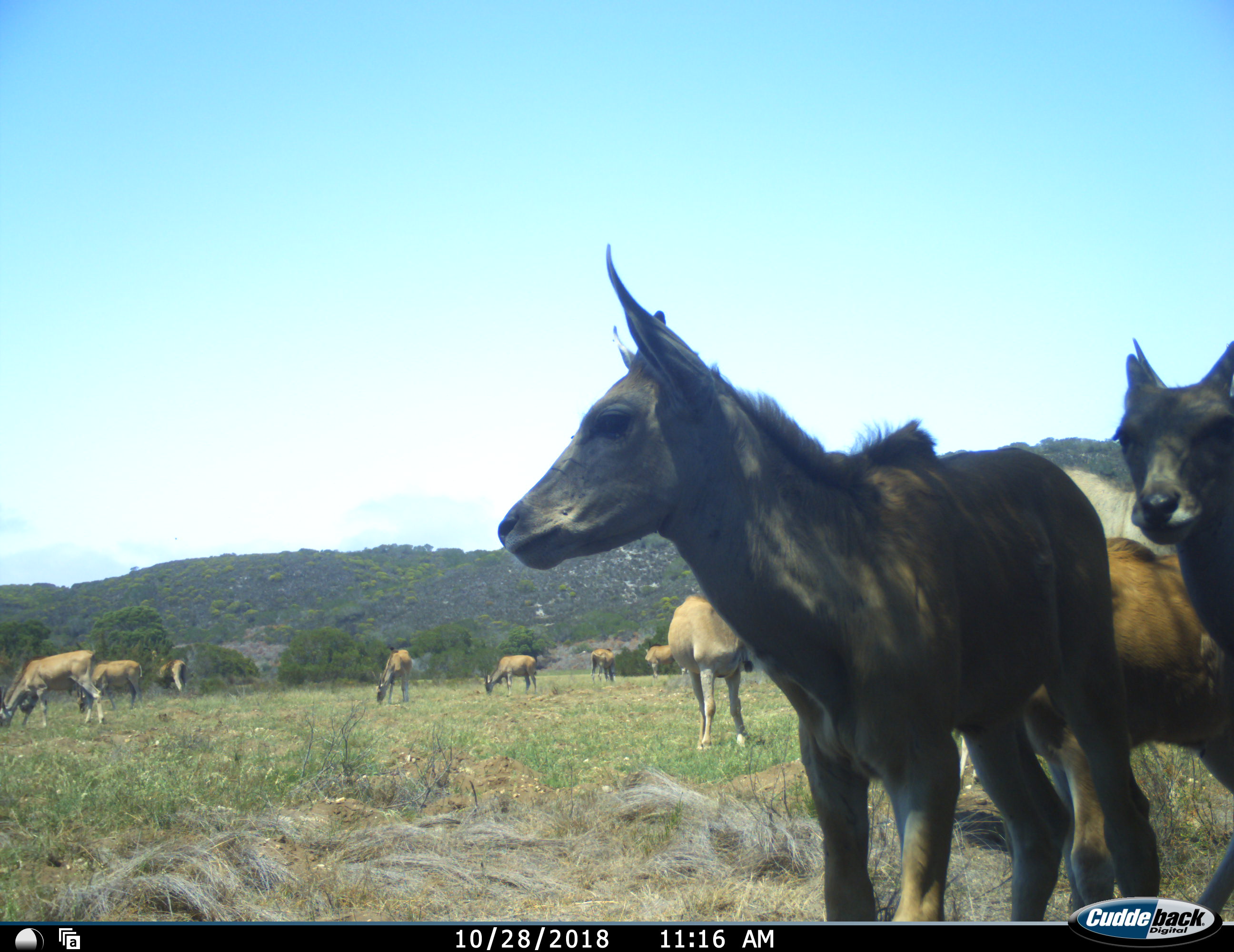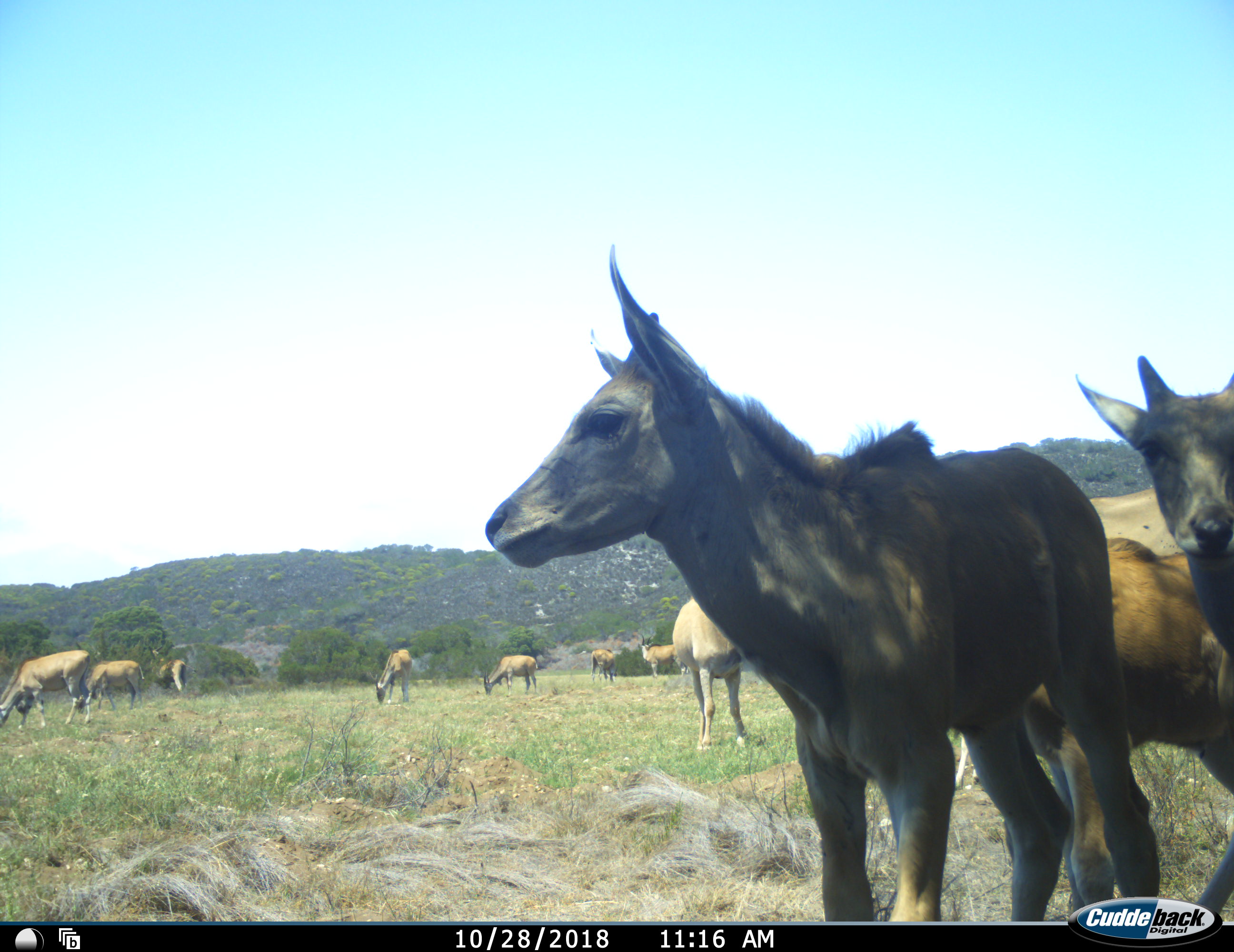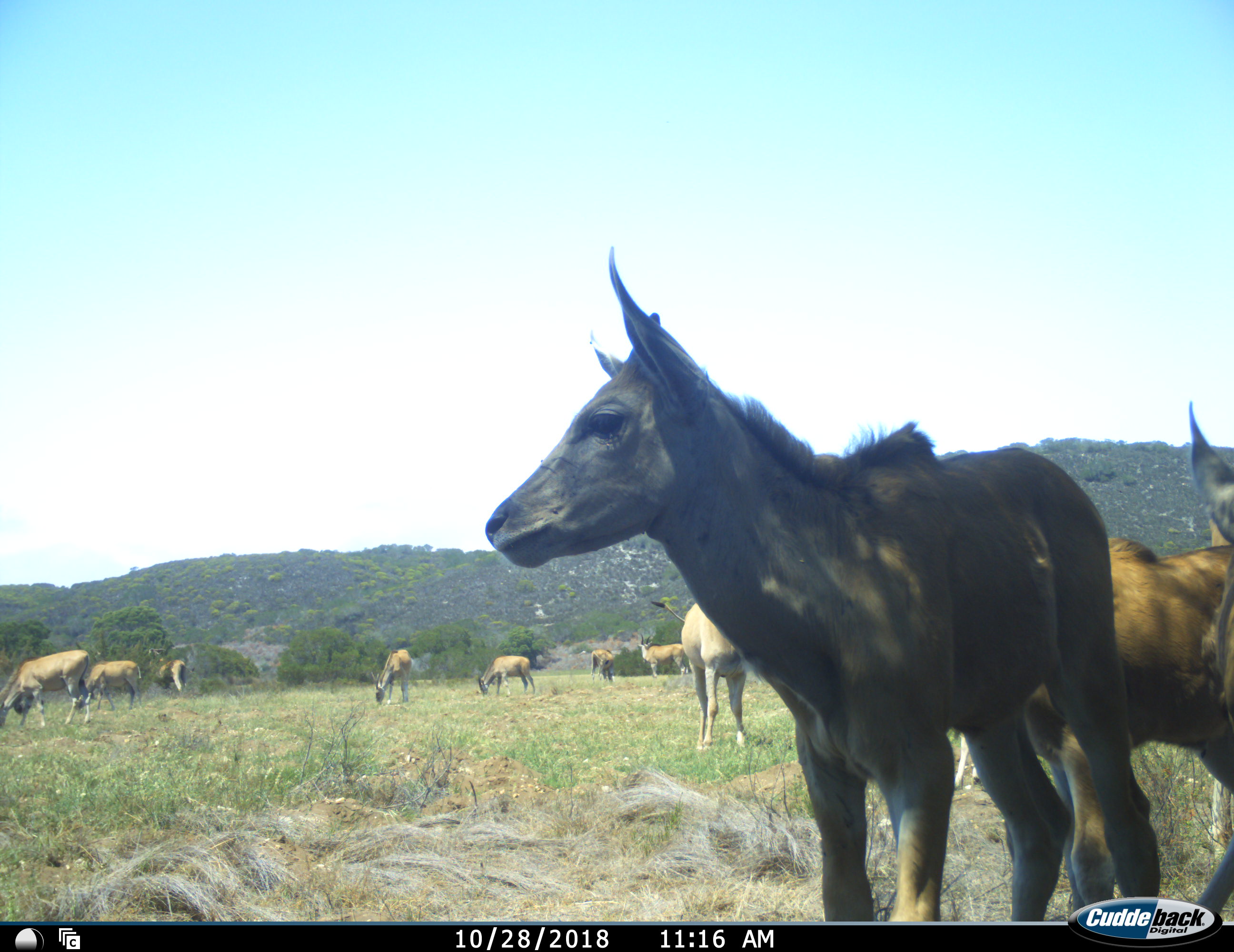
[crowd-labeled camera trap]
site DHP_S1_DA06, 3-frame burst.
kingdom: Animalia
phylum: Chordata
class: Mammalia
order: Artiodactyla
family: Bovidae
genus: Tragelaphus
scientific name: Tragelaphus oryx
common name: eland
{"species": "eland (Tragelaphus oryx)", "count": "11-50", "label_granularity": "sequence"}